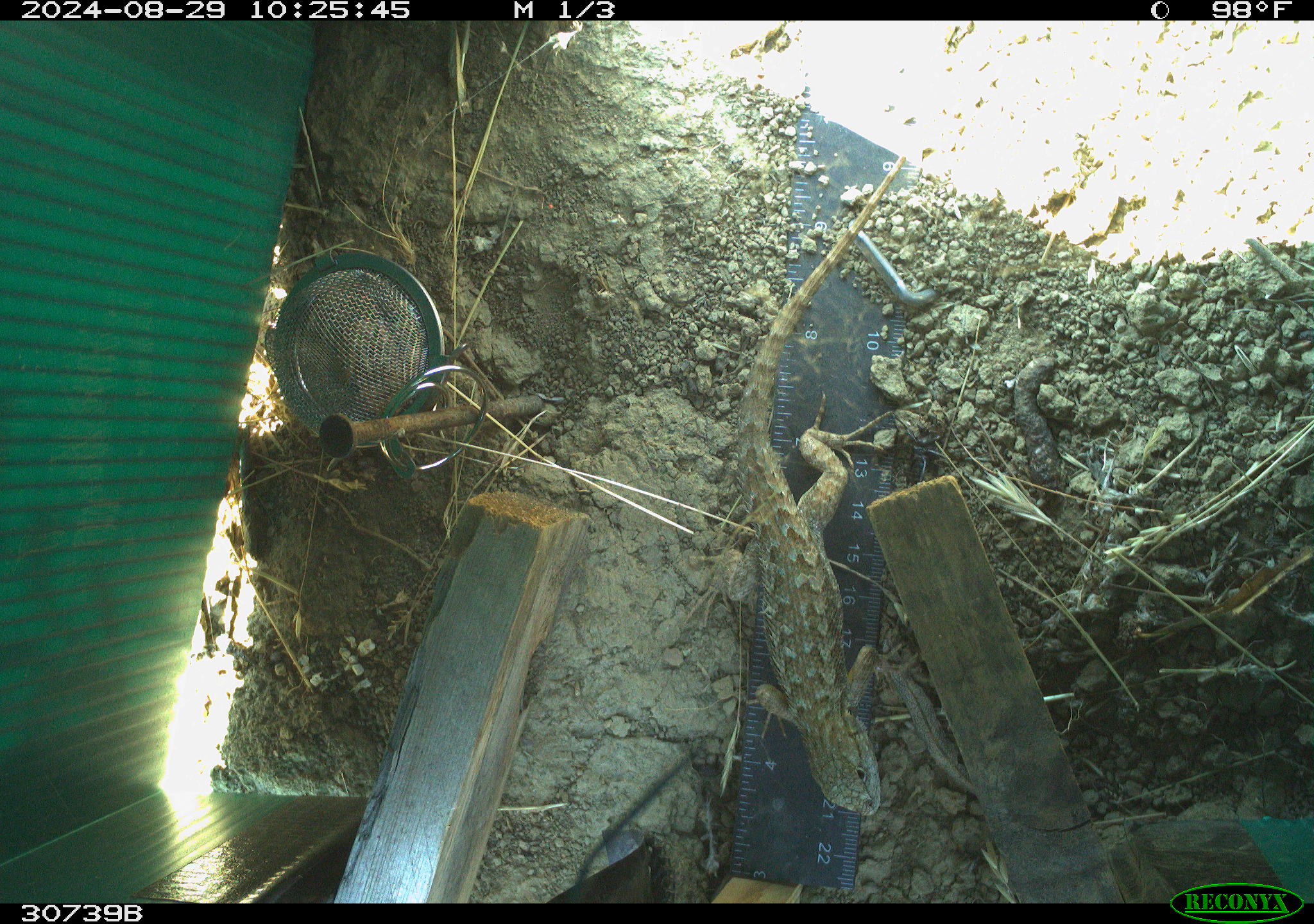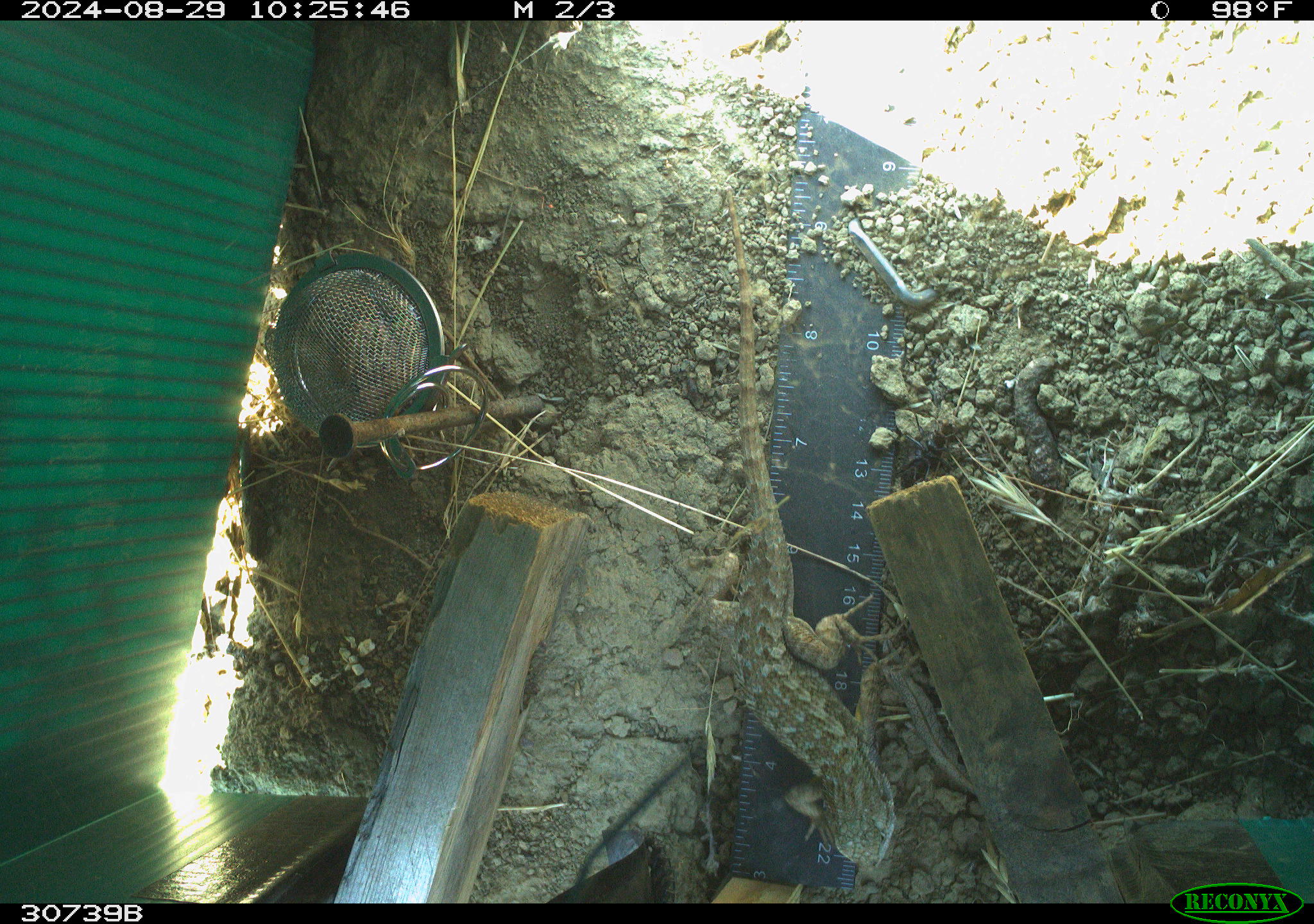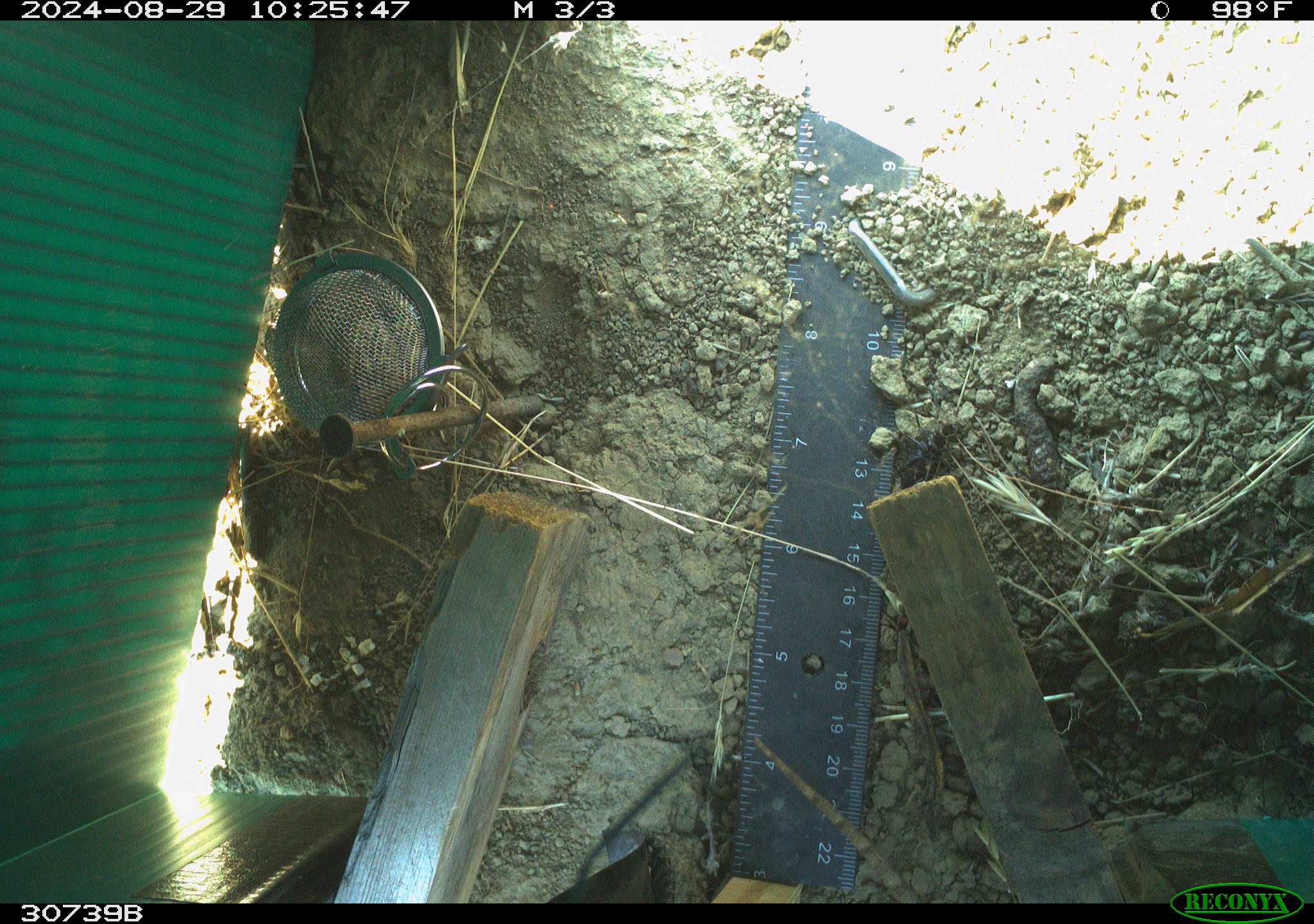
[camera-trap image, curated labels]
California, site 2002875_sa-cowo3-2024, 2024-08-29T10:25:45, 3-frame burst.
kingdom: Animalia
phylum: Chordata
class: Reptilia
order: Squamata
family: Phrynosomatidae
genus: Sceloporus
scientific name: Sceloporus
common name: spiny lizards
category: sceloporus species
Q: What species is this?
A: Sceloporus species (spiny lizards) (Sceloporus).